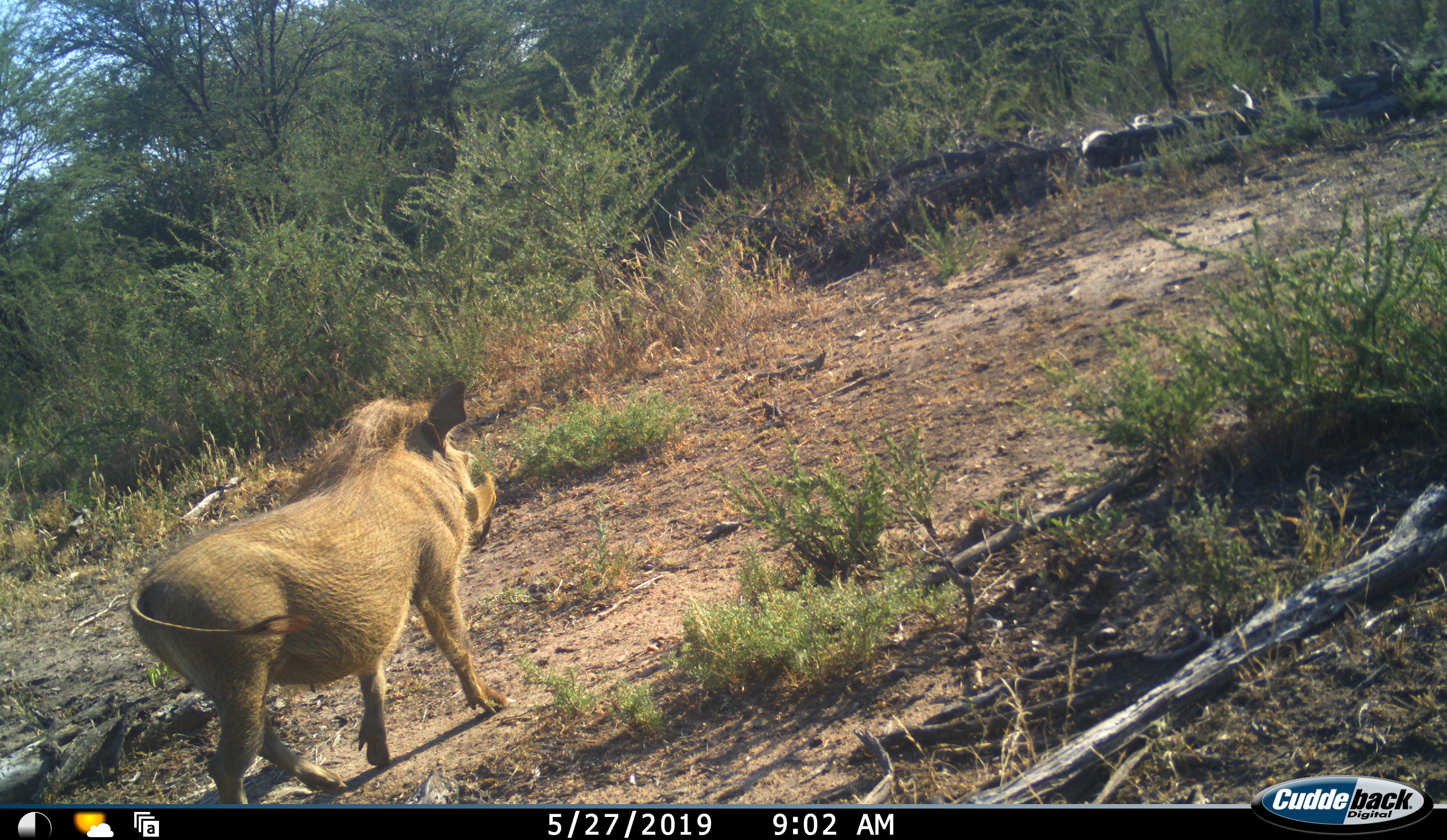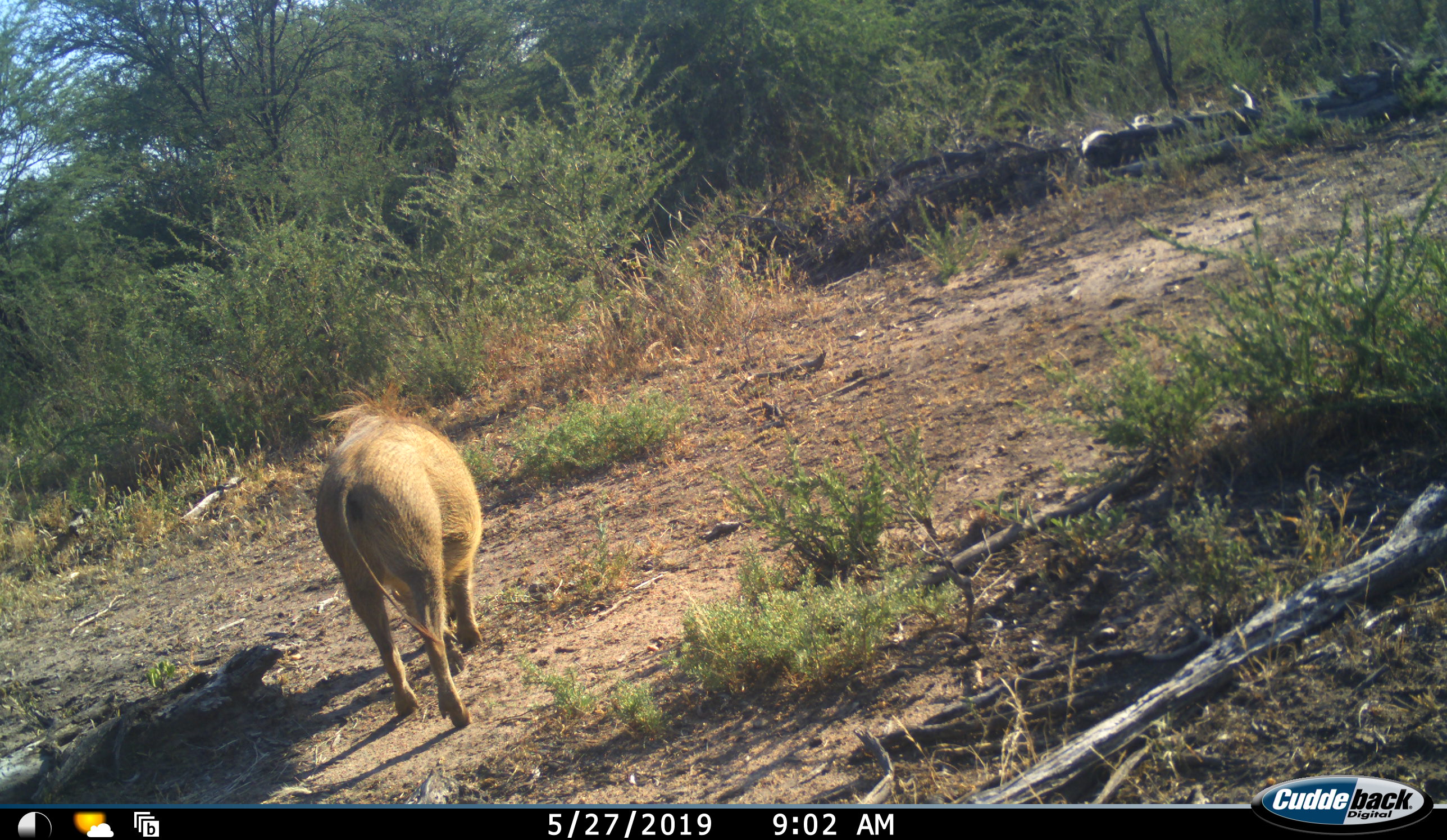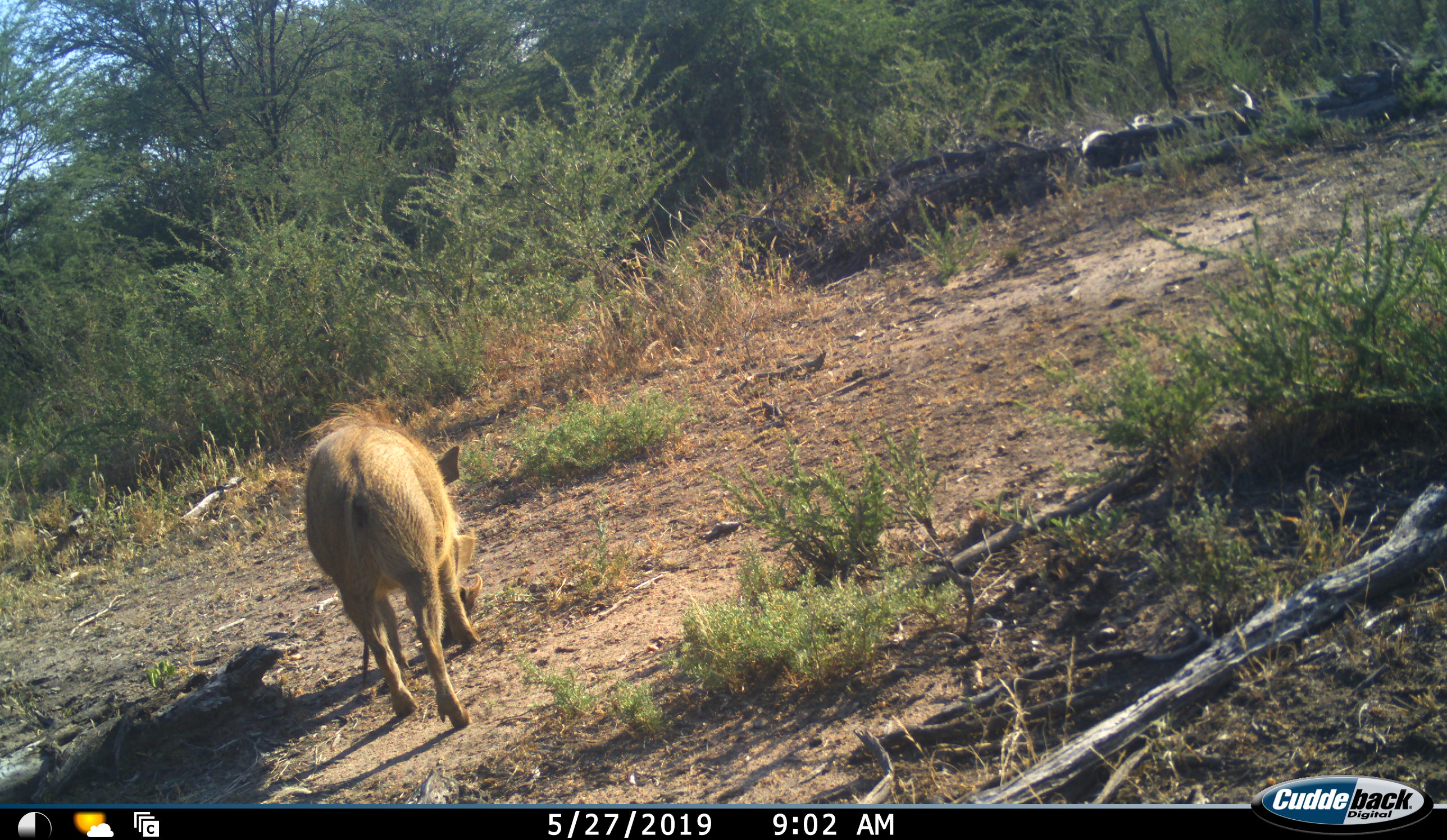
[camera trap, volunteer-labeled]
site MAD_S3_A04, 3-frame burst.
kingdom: Animalia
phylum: Chordata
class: Mammalia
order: Artiodactyla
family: Suidae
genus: Phacochoerus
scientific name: Phacochoerus africanus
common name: warthog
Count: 1.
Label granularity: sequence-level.